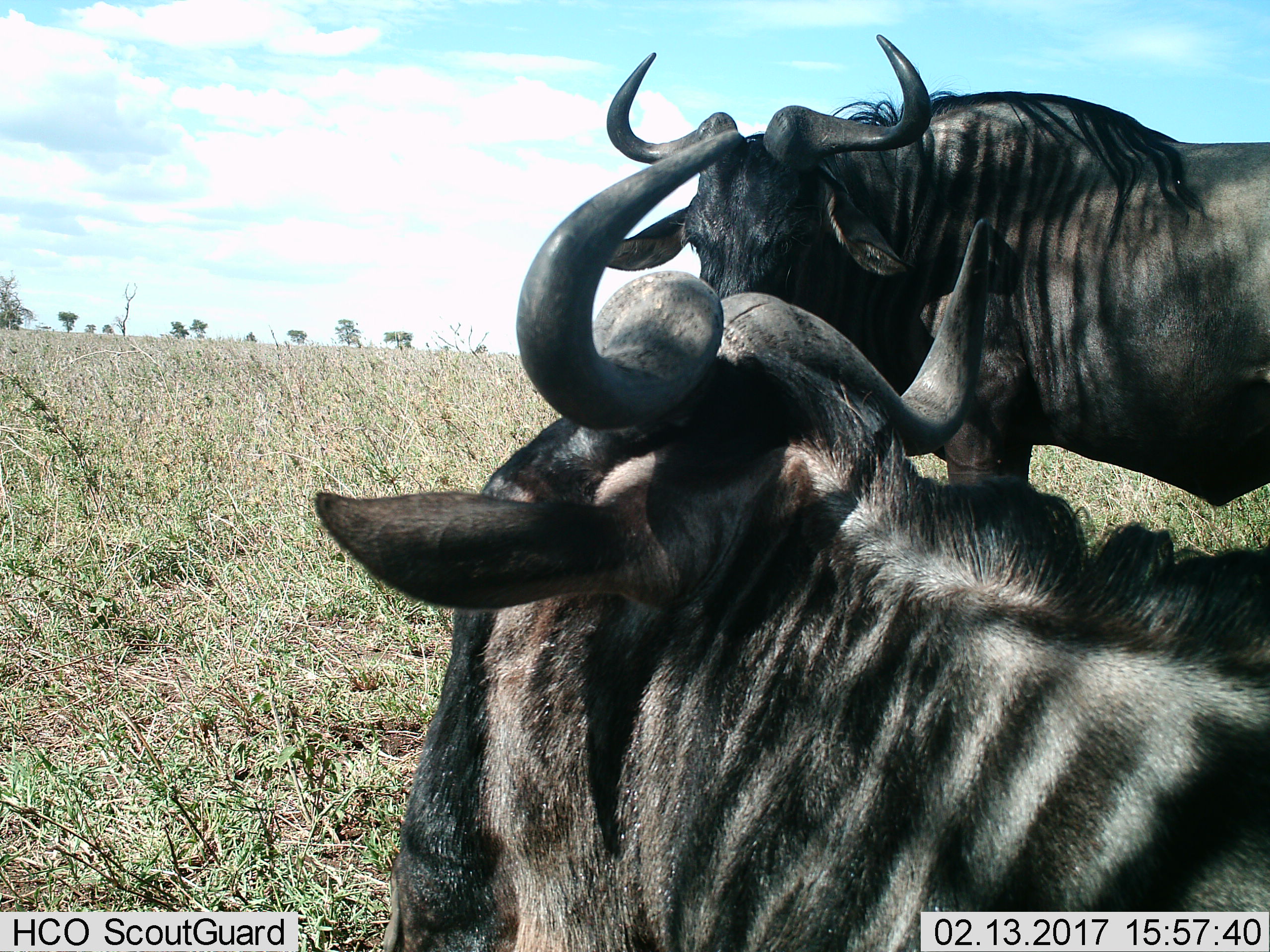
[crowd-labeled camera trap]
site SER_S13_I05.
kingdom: Animalia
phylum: Chordata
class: Mammalia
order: Artiodactyla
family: Bovidae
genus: Connochaetes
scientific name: Connochaetes taurinus taurinus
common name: blue wildebeest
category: wildebeestblue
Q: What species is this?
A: Wildebeestblue (blue wildebeest) (Connochaetes taurinus taurinus).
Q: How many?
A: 2.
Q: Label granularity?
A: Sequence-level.